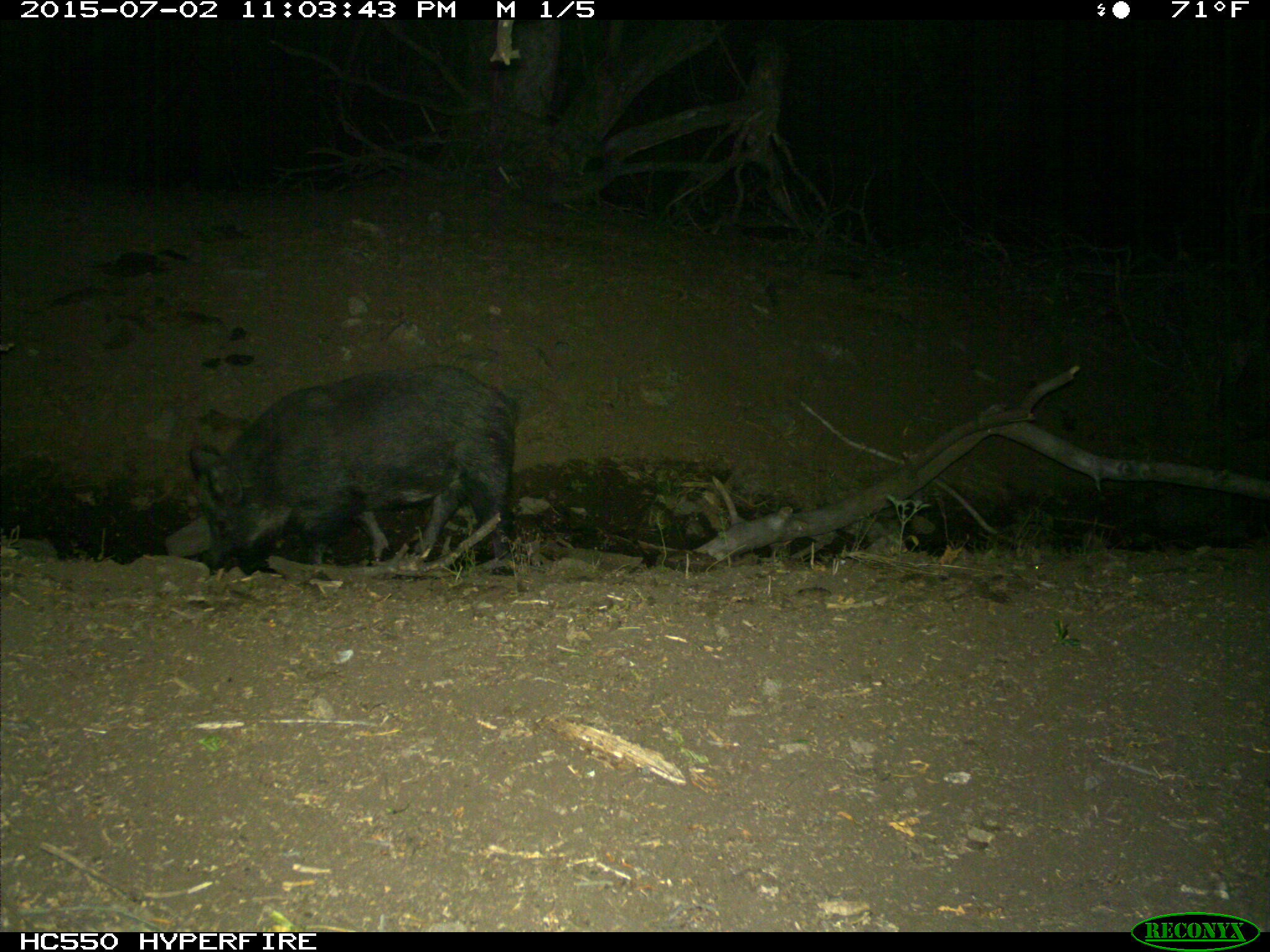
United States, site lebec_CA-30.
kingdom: Animalia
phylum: Chordata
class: Mammalia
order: Artiodactyla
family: Suidae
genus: Sus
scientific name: Sus scrofa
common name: wild boar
Sus scrofa (wild boar).